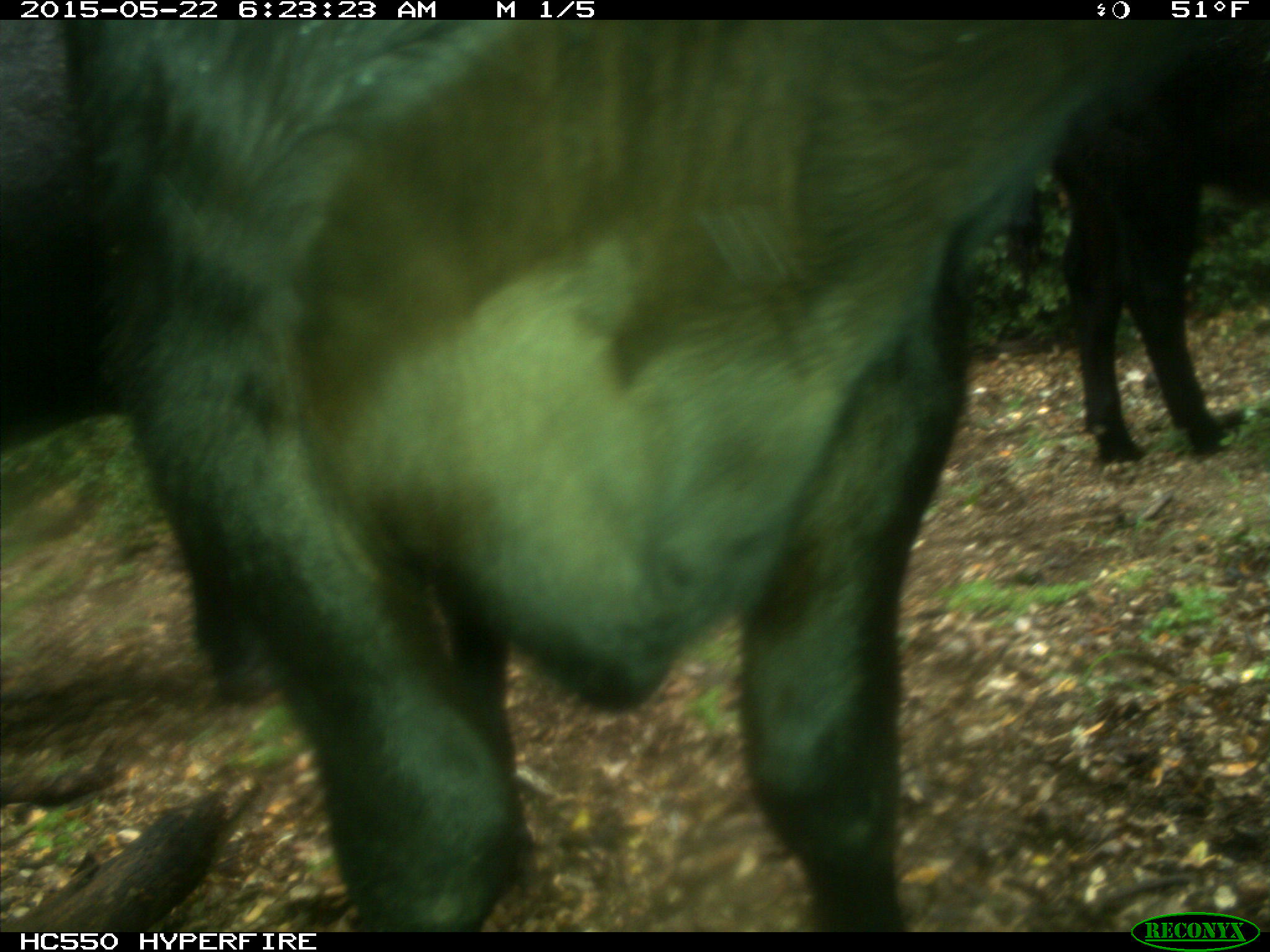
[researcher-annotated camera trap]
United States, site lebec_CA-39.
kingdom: Animalia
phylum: Chordata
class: Mammalia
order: Artiodactyla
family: Bovidae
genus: Bos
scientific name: Bos taurus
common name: domestic cow